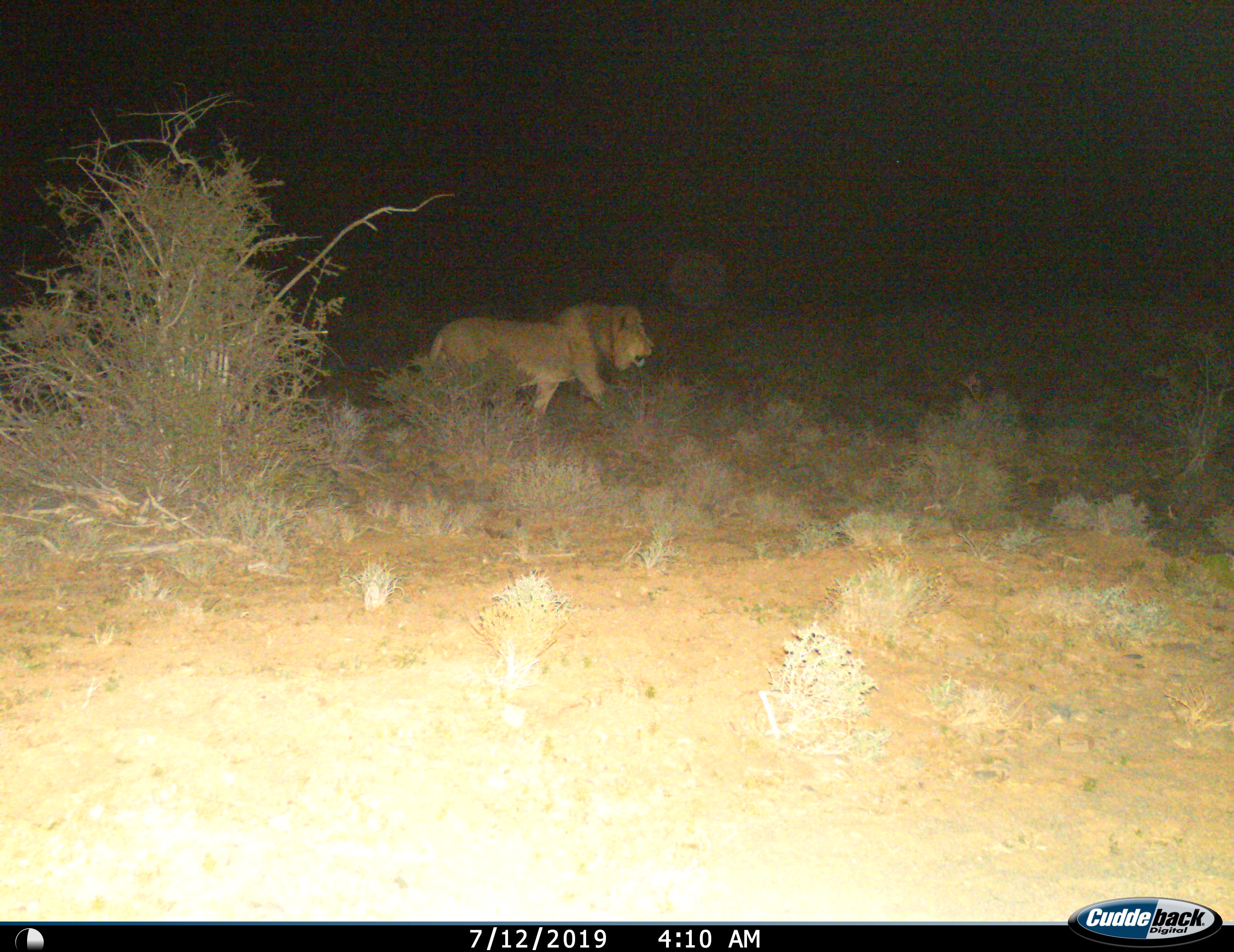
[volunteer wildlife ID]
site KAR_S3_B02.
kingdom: Animalia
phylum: Chordata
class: Mammalia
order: Carnivora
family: Felidae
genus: Panthera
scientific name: Panthera leo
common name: lion male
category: lionmale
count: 1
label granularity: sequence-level